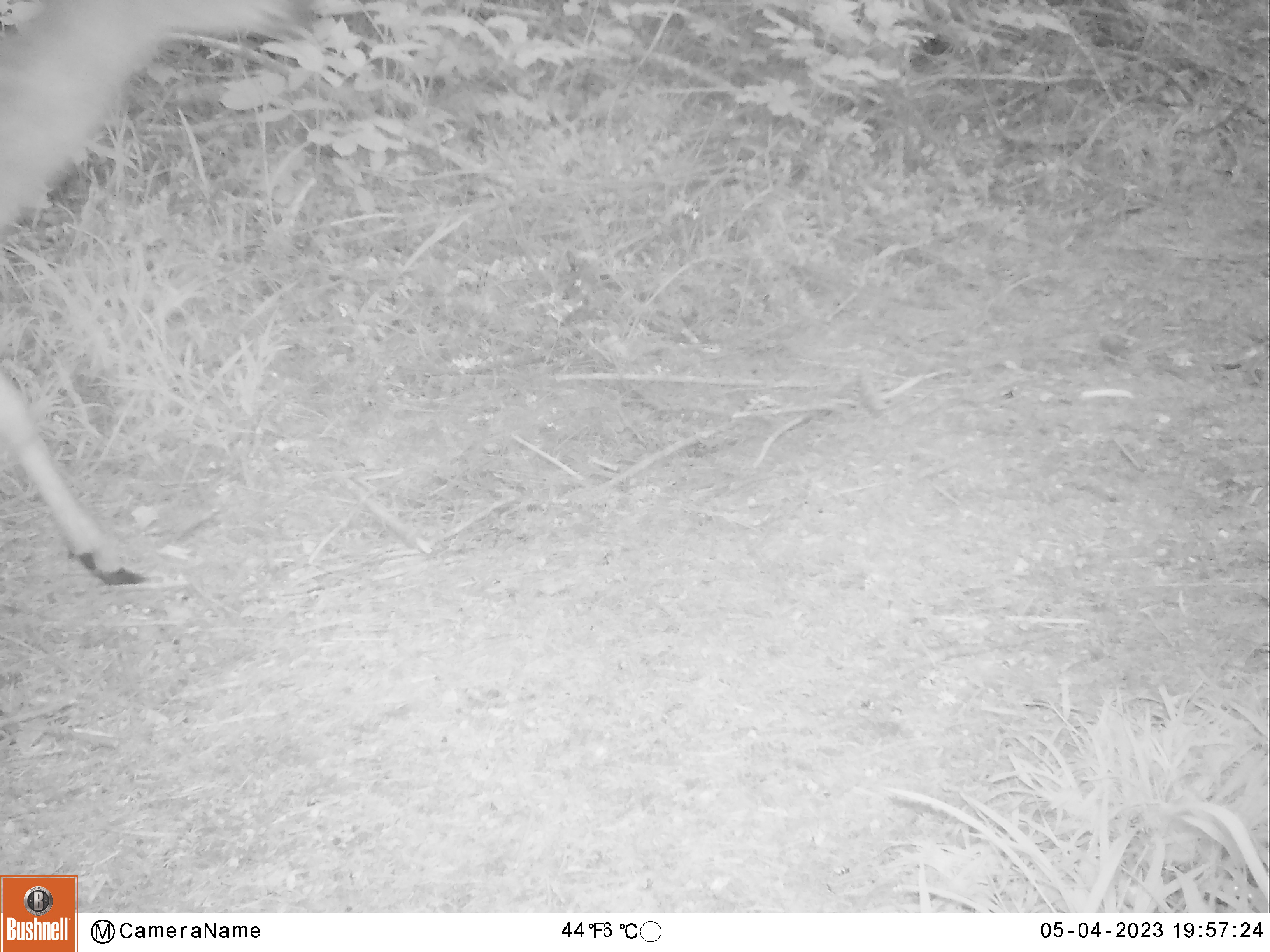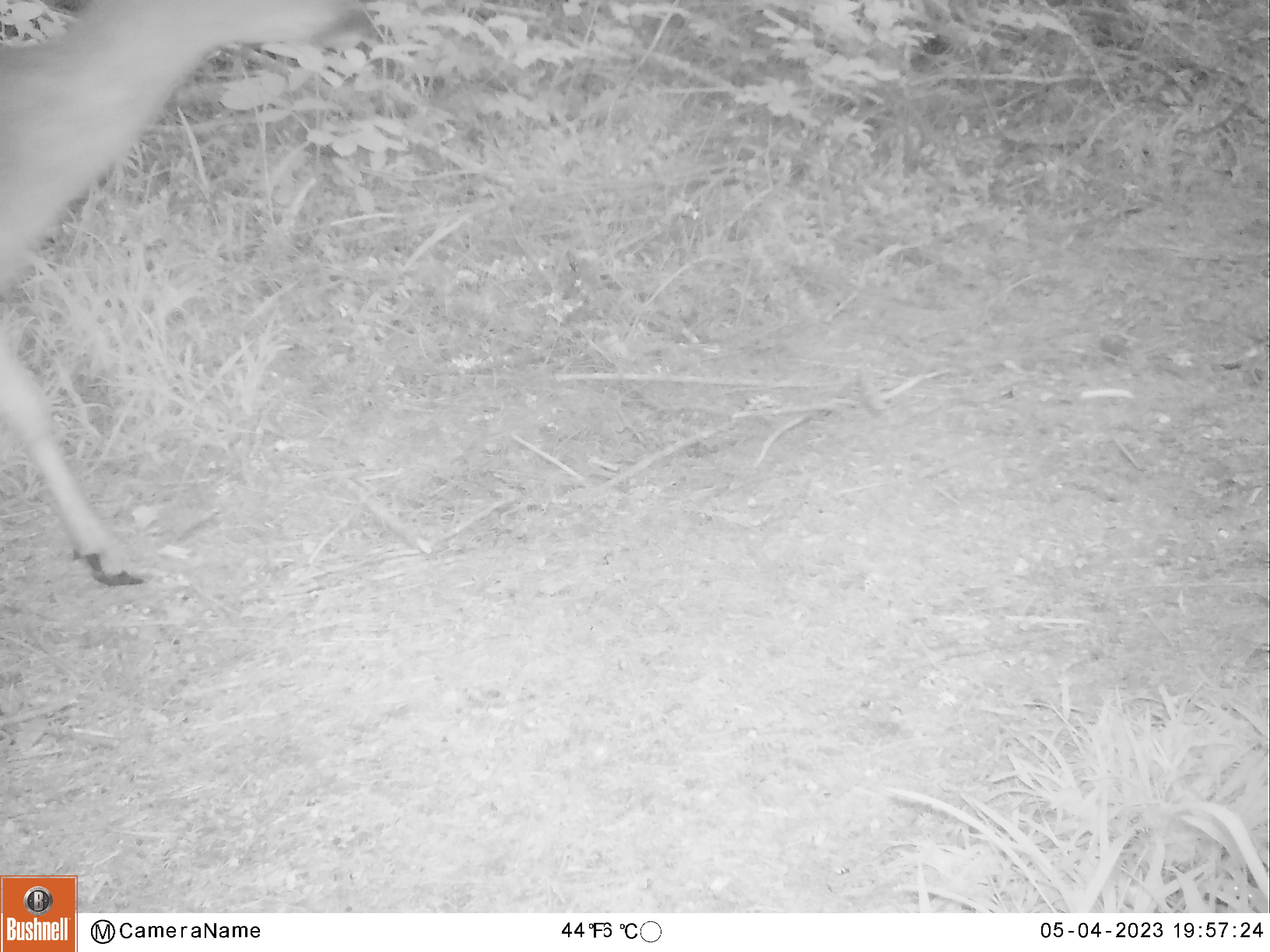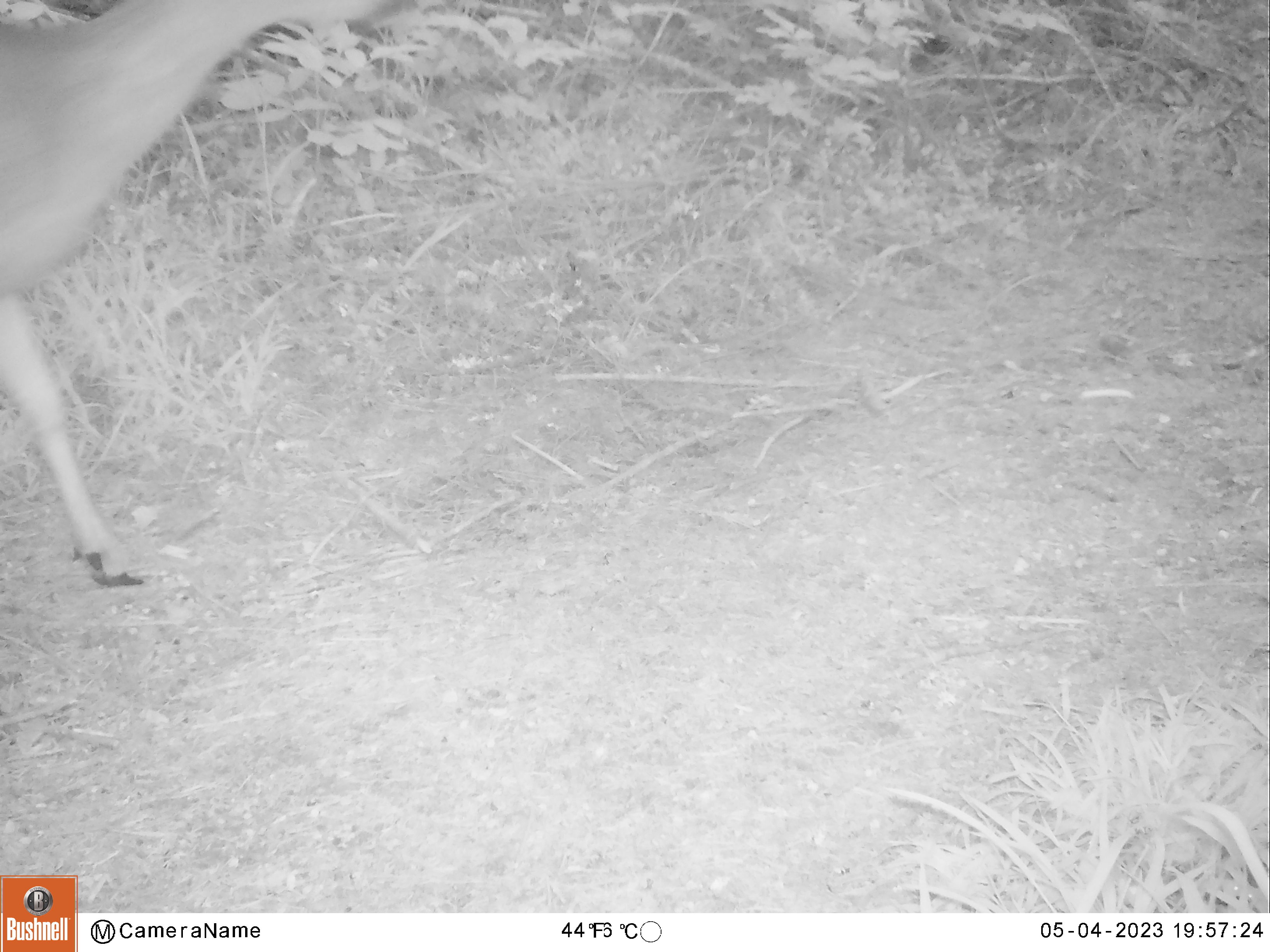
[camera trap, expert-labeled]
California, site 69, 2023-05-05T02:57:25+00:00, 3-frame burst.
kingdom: Animalia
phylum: Chordata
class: Mammalia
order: Artiodactyla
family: Cervidae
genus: Odocoileus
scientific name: Odocoileus hemionus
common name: mule deer